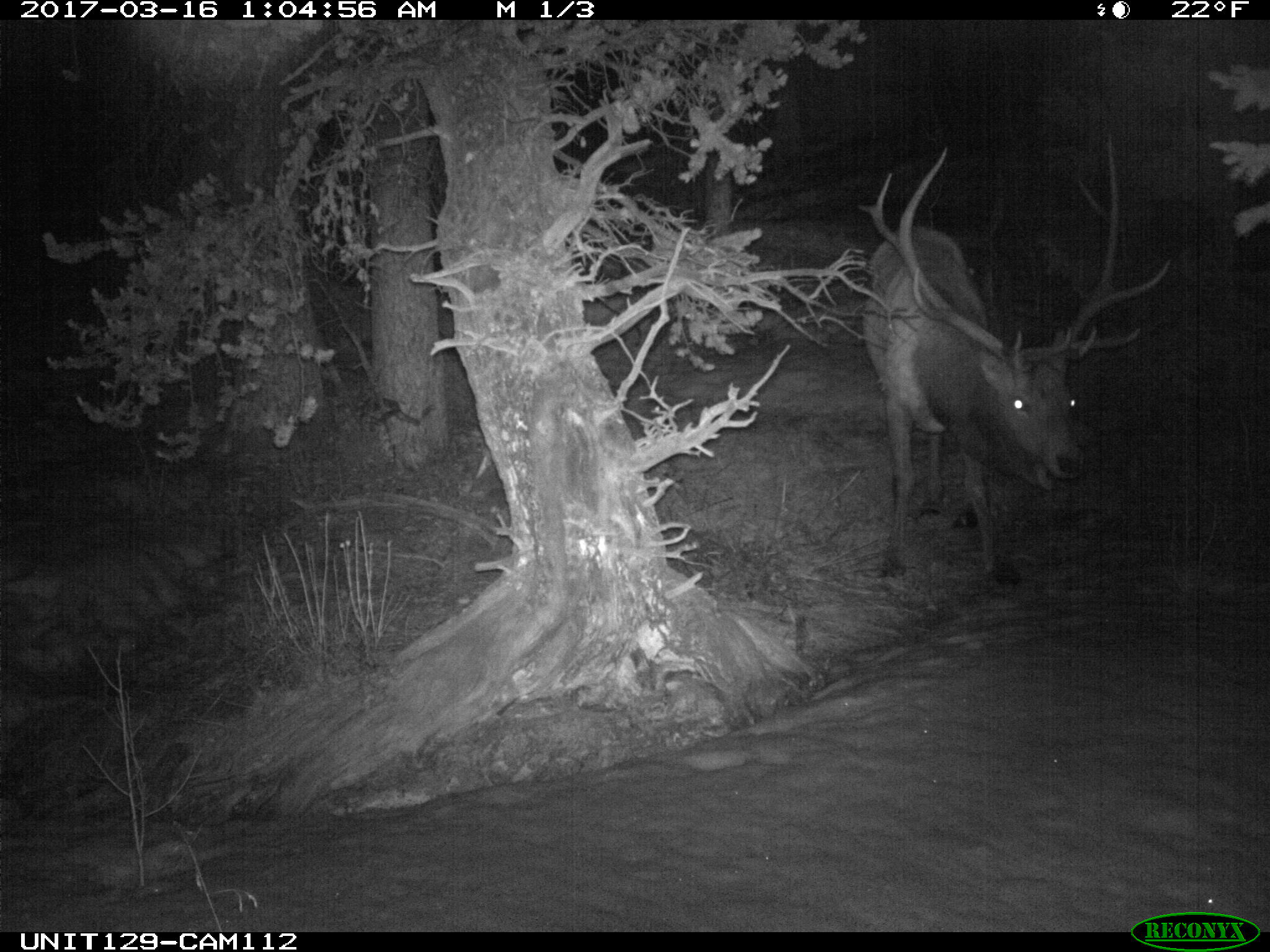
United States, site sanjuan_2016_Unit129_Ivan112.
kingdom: Animalia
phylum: Chordata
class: Mammalia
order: Artiodactyla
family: Cervidae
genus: Cervus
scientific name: Cervus elaphus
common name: red deer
Cervus elaphus (red deer).